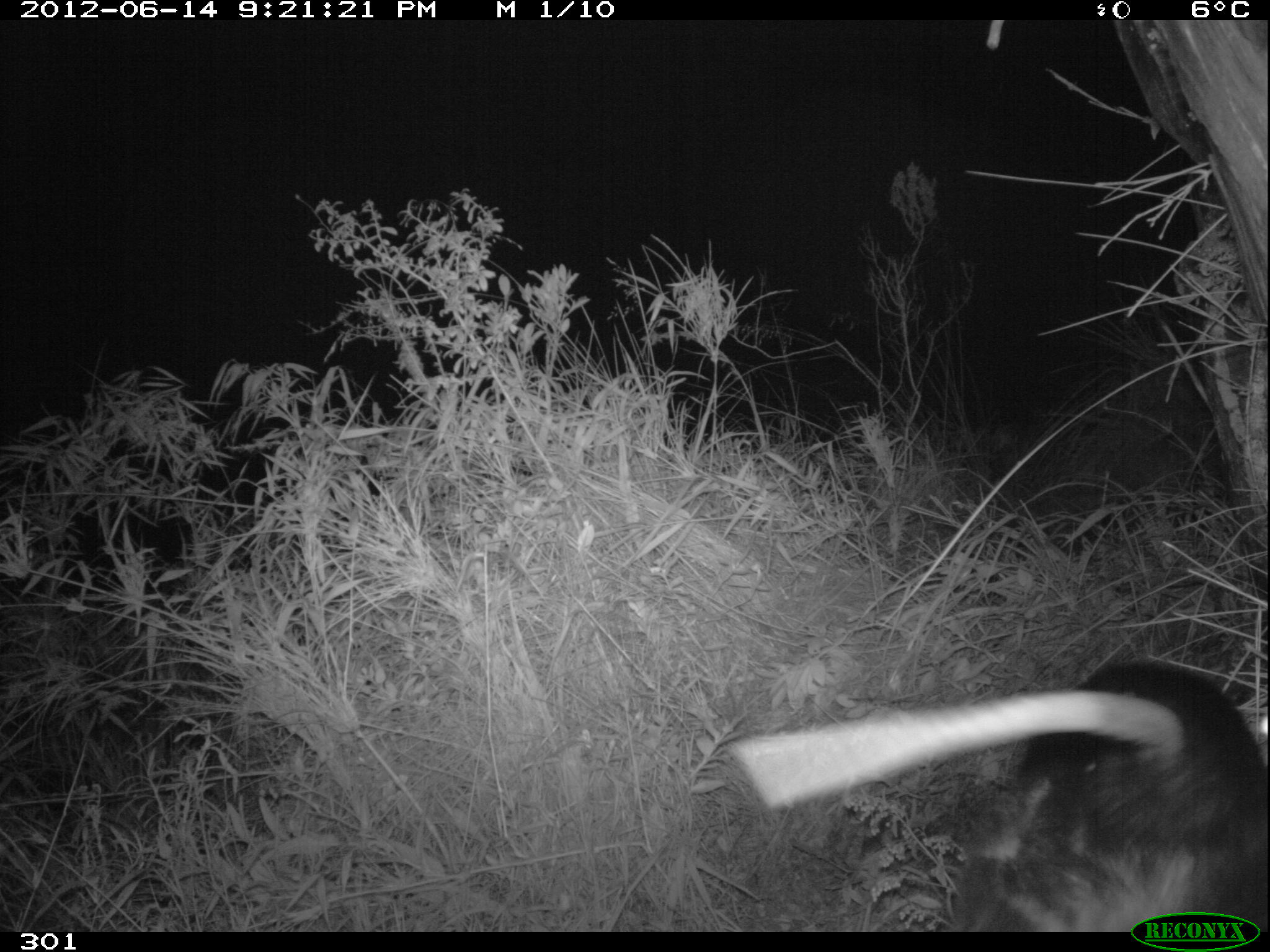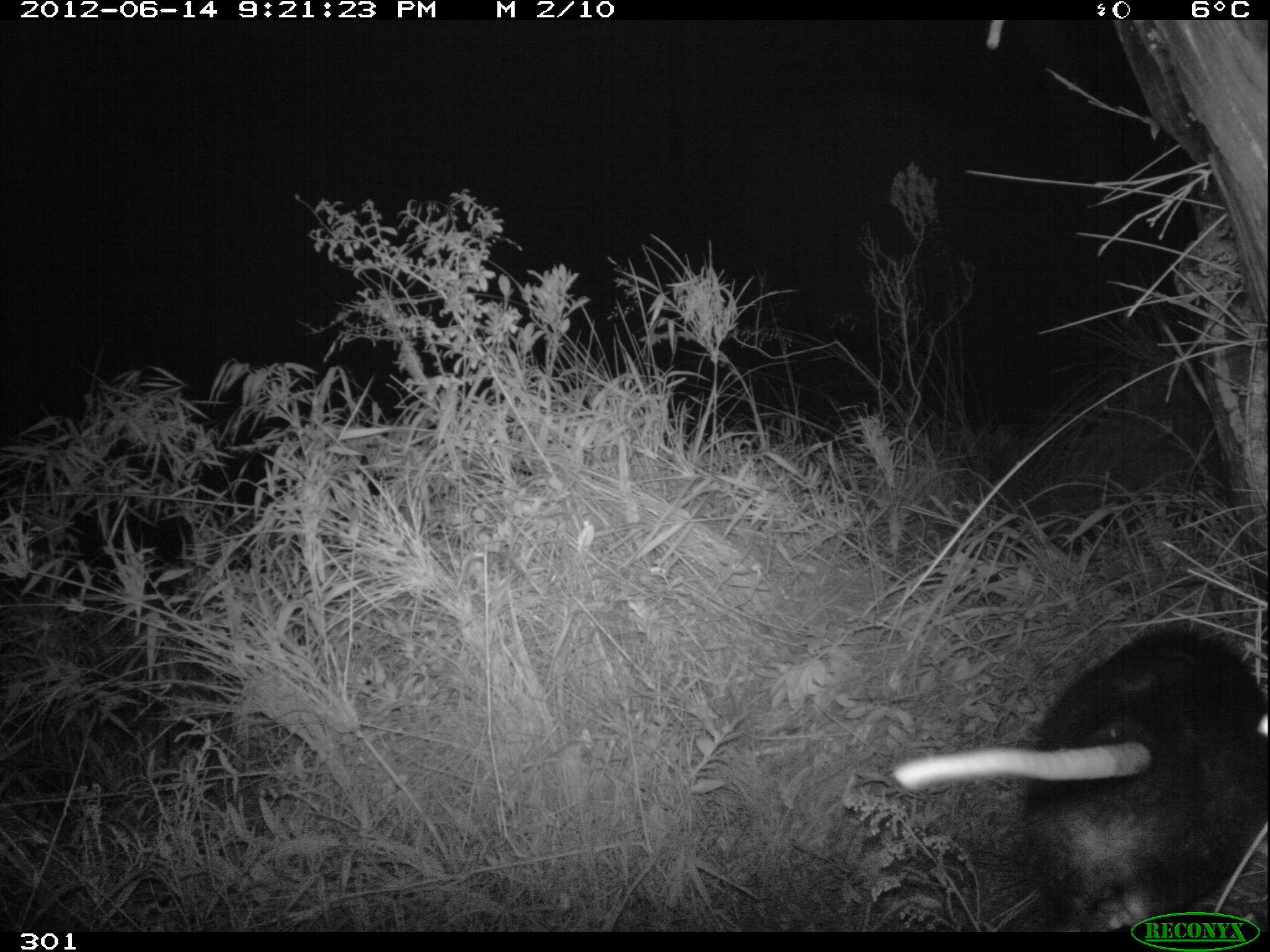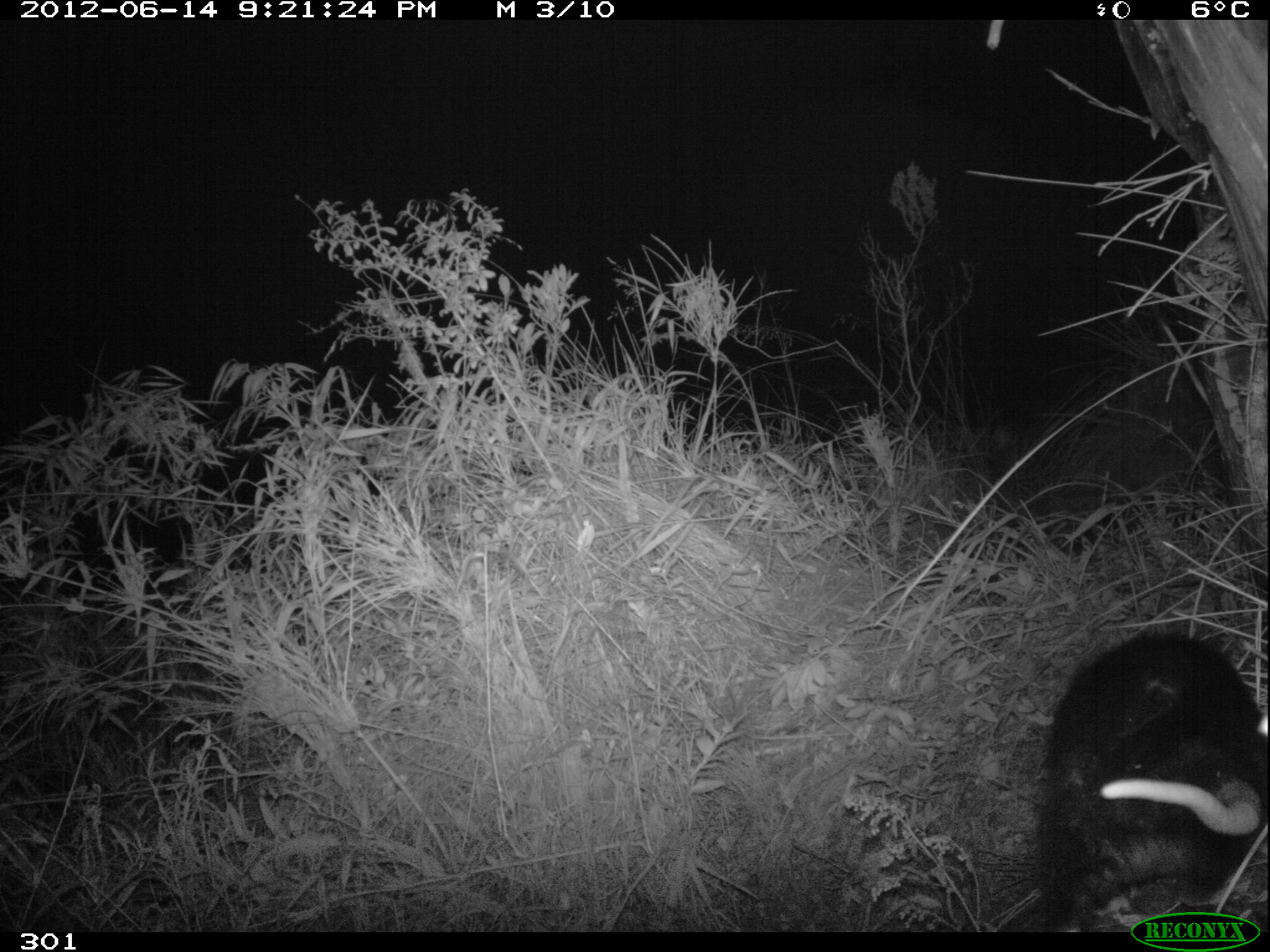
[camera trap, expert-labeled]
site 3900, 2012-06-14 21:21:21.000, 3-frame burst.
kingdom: Animalia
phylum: Chordata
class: Mammalia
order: Didelphimorphia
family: Didelphidae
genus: Didelphis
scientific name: Didelphis pernigra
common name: andean white-eared opossum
Didelphis pernigra (andean white-eared opossum).